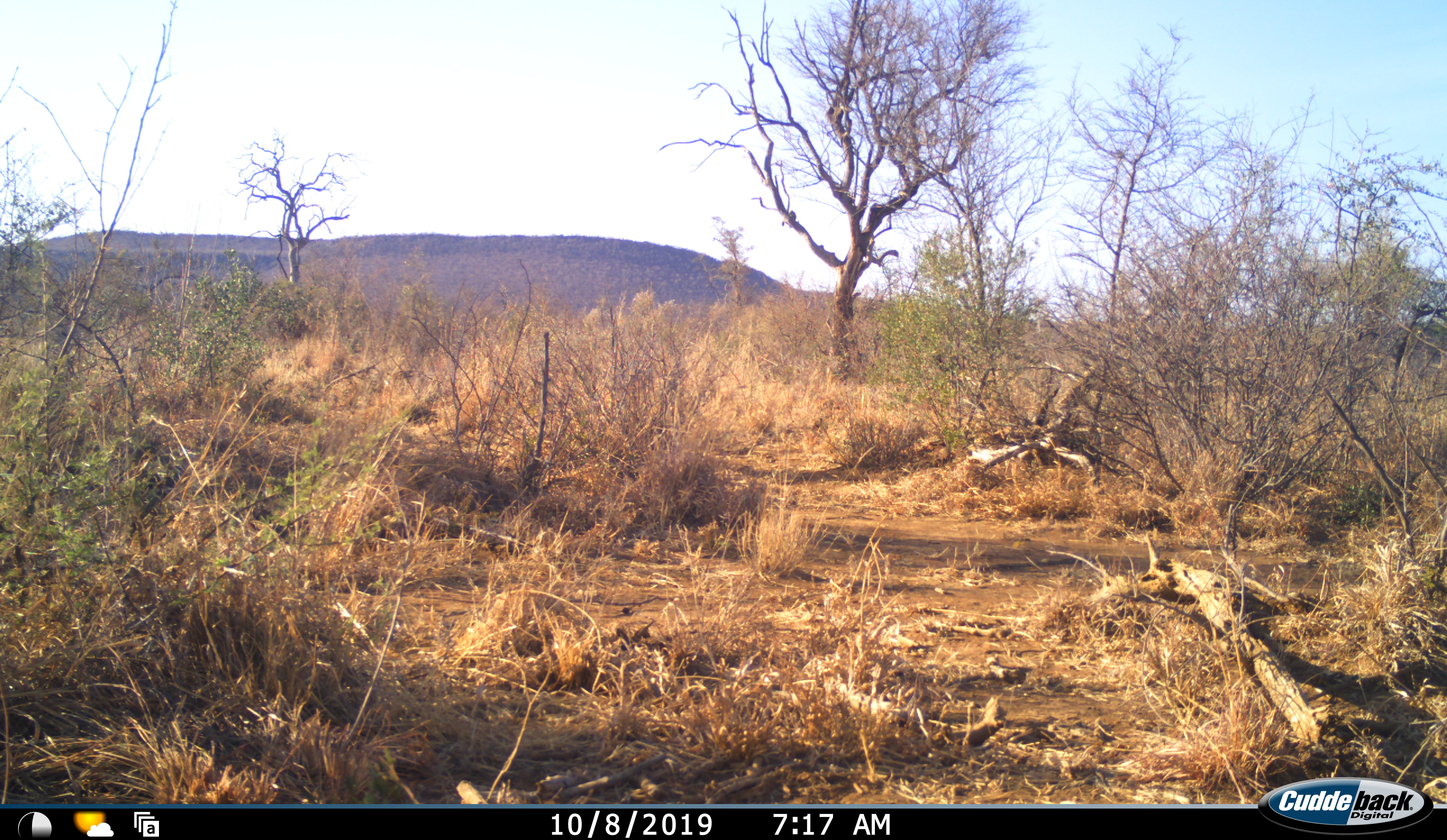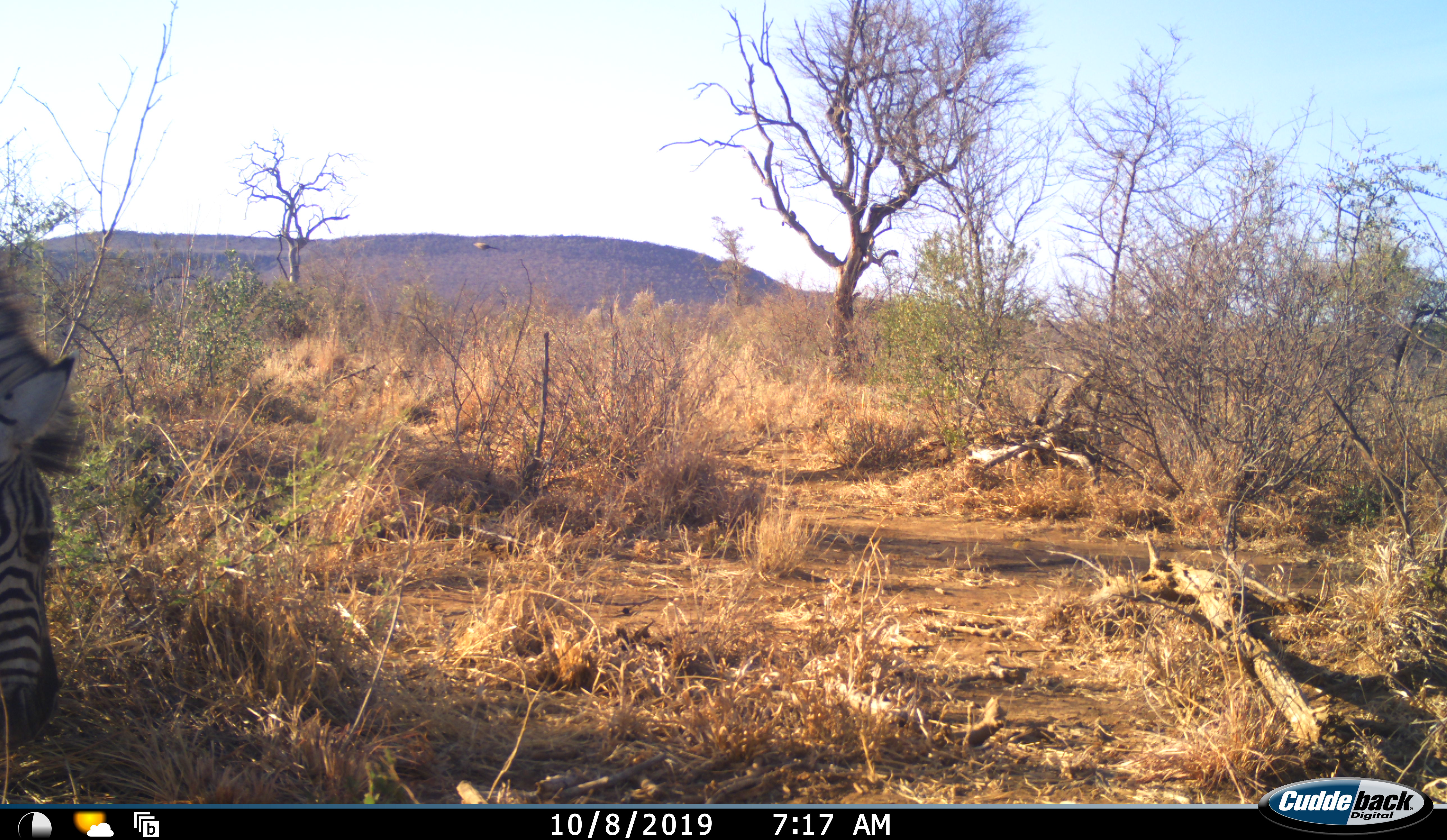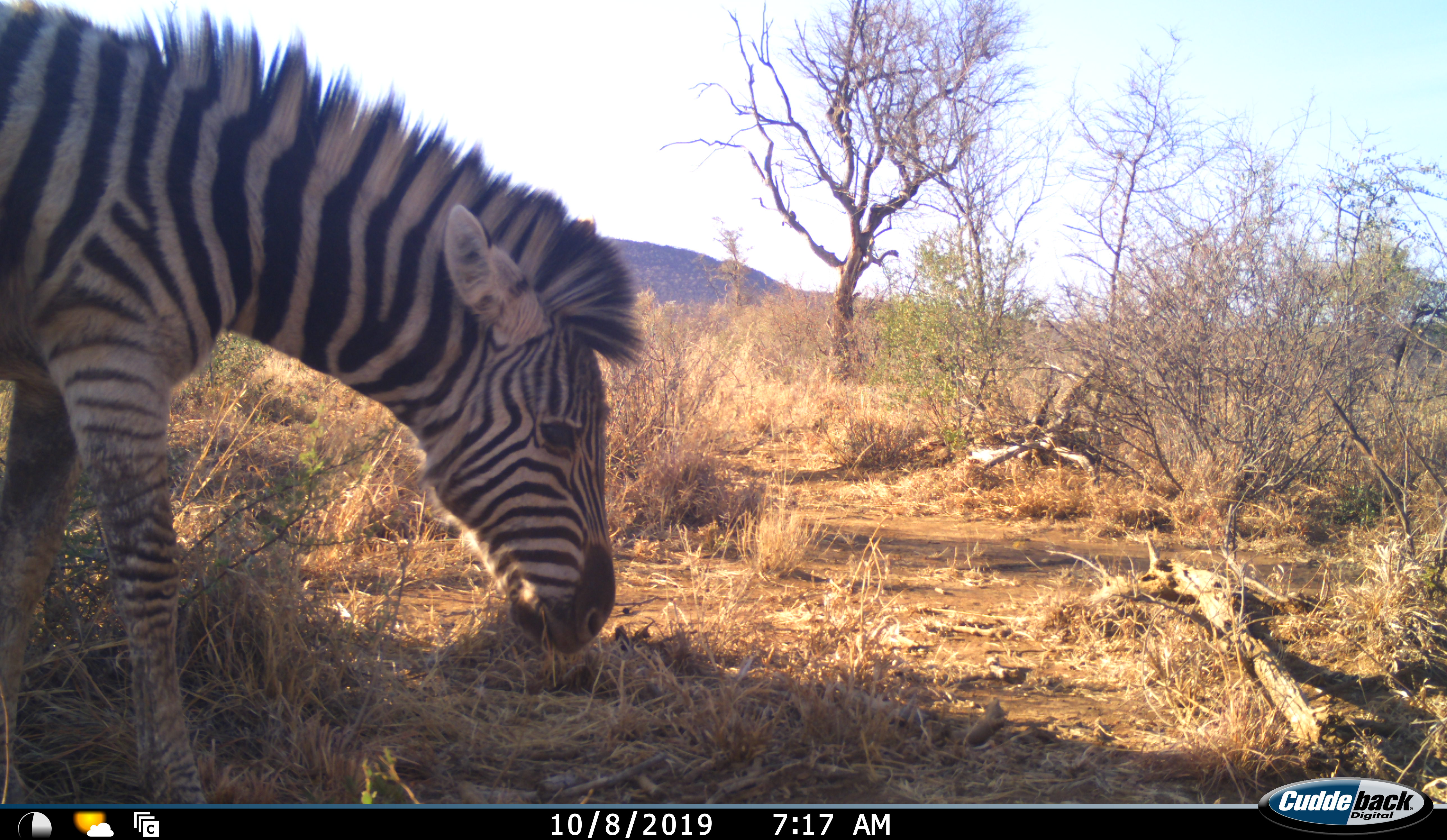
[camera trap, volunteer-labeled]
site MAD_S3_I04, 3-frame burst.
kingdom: Animalia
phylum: Chordata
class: Mammalia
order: Perissodactyla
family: Equidae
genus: Equus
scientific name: Equus quagga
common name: plains zebra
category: zebraplains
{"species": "zebraplains (plains zebra) (Equus quagga)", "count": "1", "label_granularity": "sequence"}